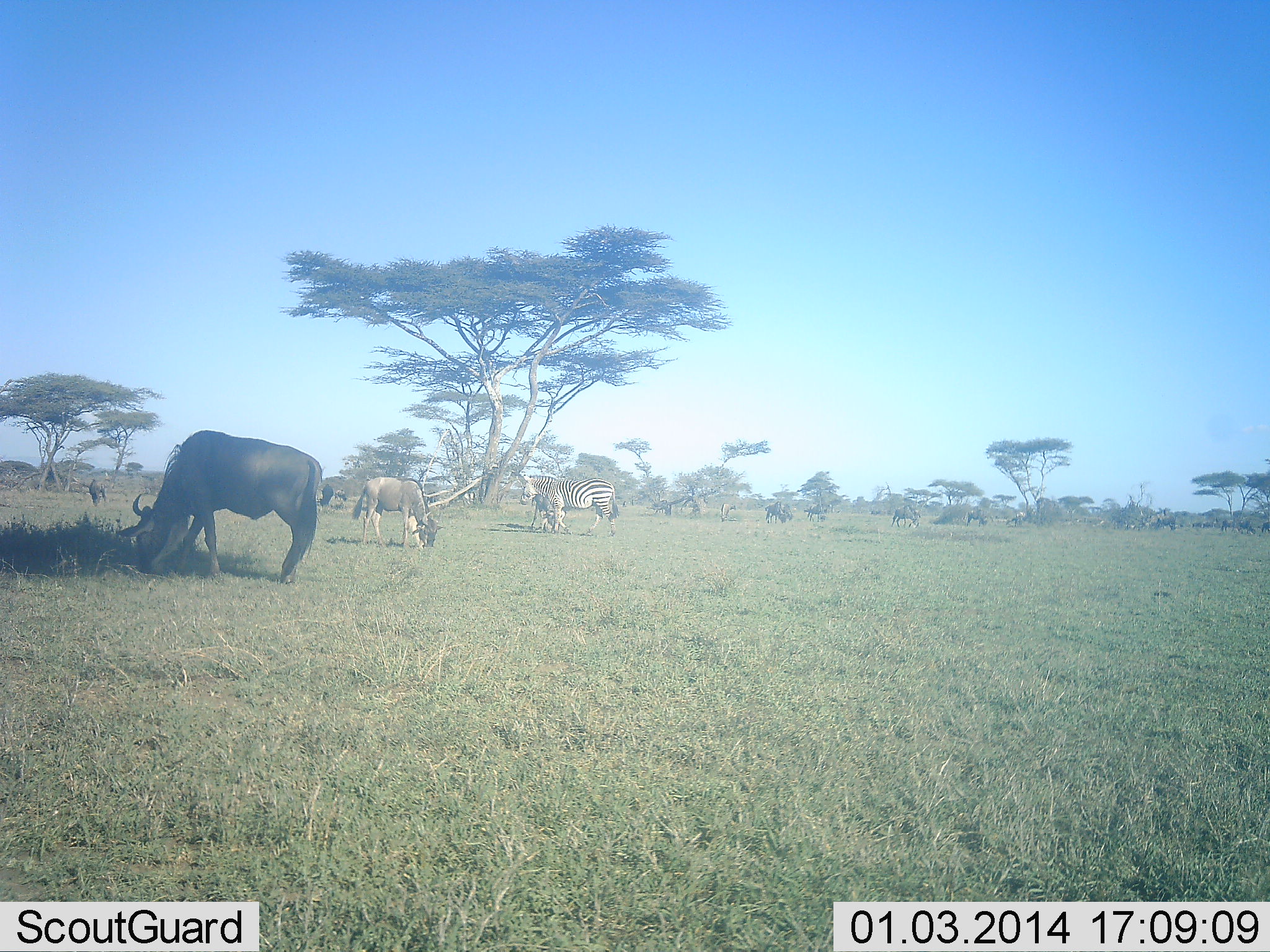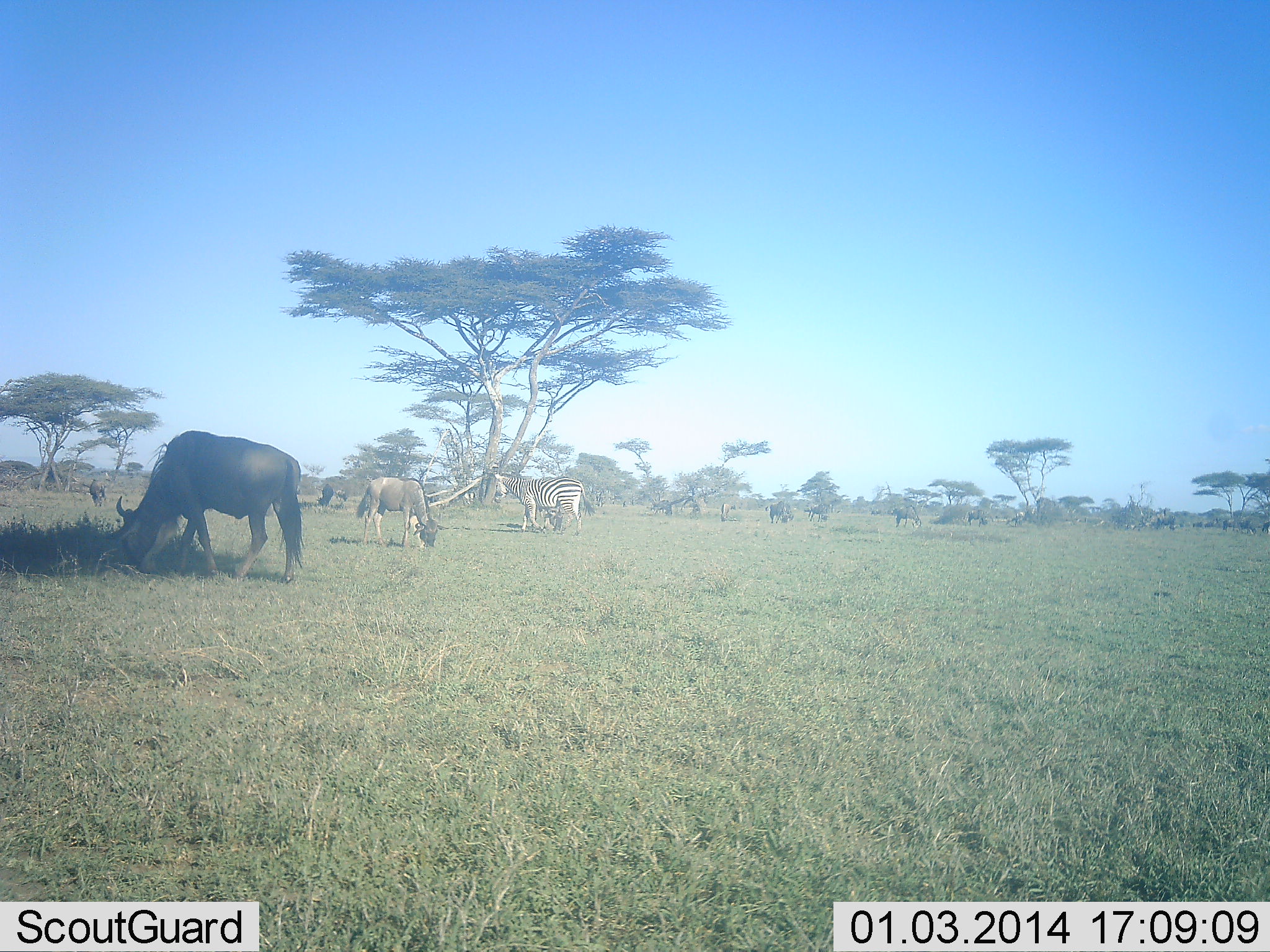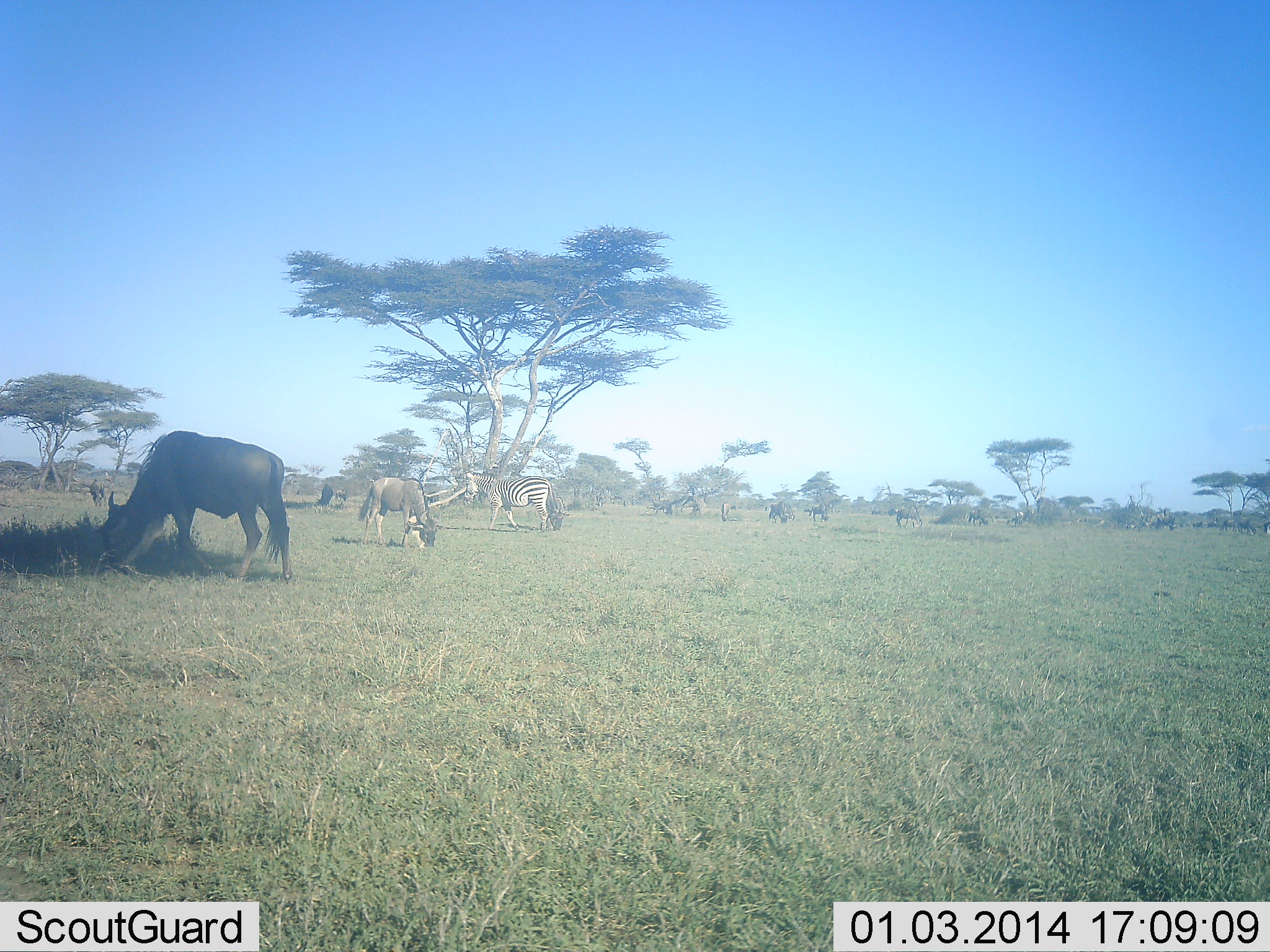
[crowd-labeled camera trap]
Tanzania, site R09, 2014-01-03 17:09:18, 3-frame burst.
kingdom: Animalia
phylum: Chordata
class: Mammalia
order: Artiodactyla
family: Bovidae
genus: Connochaetes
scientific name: Connochaetes taurinus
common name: blue wildebeest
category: wildebeest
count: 7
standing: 20%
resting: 0%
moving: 0%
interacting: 0%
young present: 20%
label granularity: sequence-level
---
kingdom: Animalia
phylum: Chordata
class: Mammalia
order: Perissodactyla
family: Equidae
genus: Equus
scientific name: Equus quagga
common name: plains zebra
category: zebra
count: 1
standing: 10%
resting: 0%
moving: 60%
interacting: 0%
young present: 0%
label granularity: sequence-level